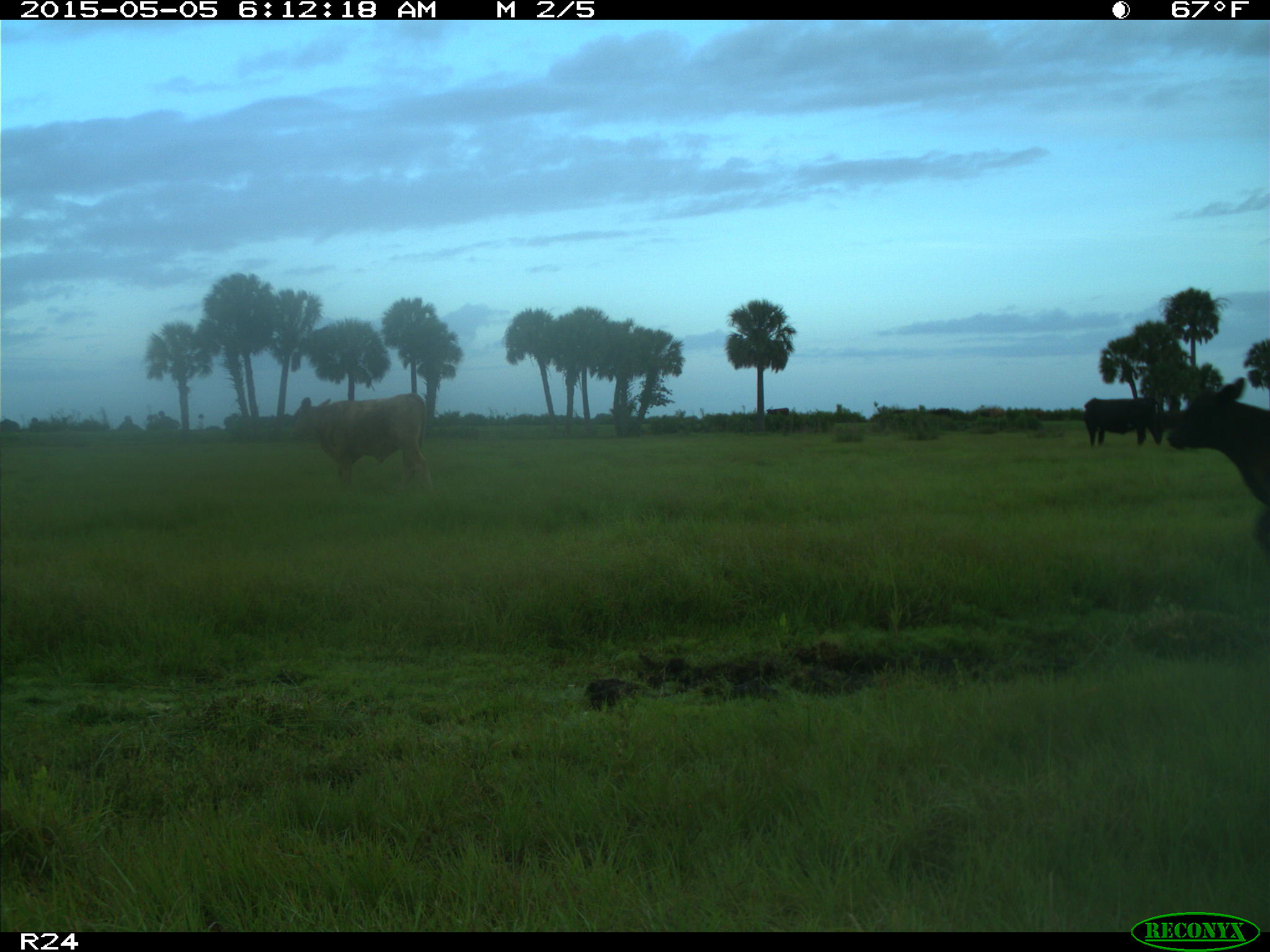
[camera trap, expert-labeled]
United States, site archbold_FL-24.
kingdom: Animalia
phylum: Chordata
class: Mammalia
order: Artiodactyla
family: Bovidae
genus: Bos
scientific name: Bos taurus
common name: domestic cow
Bos taurus (domestic cow).